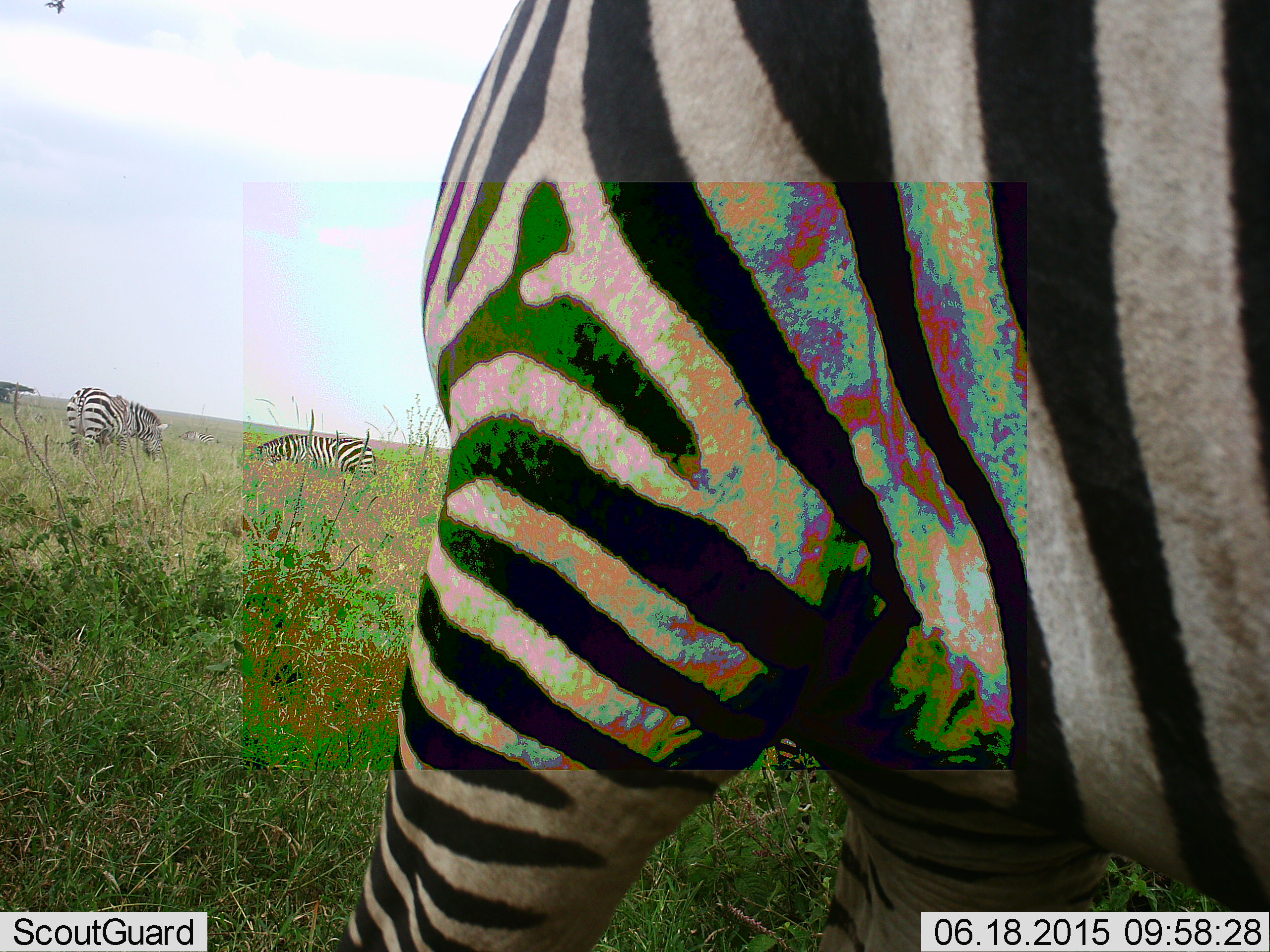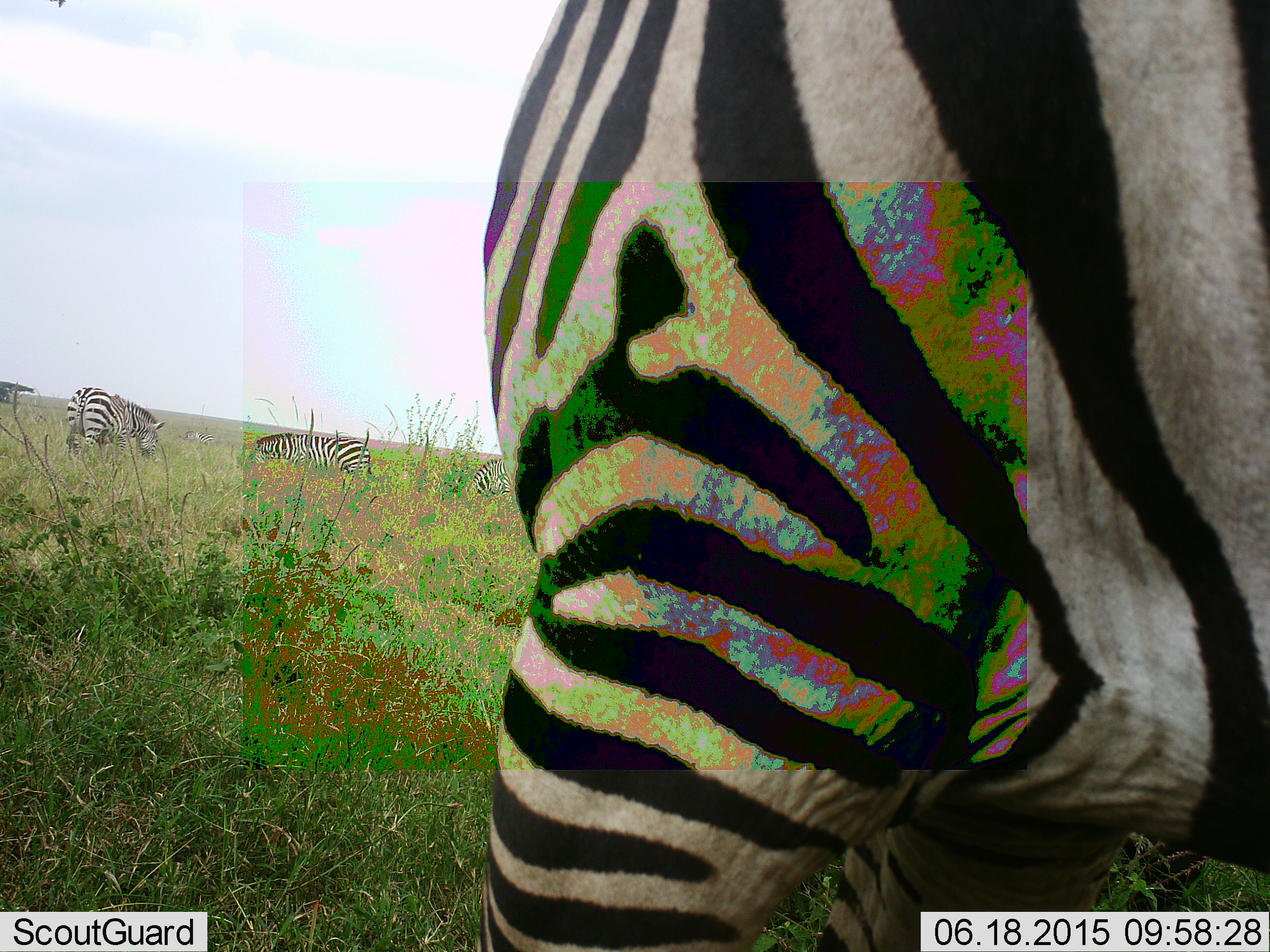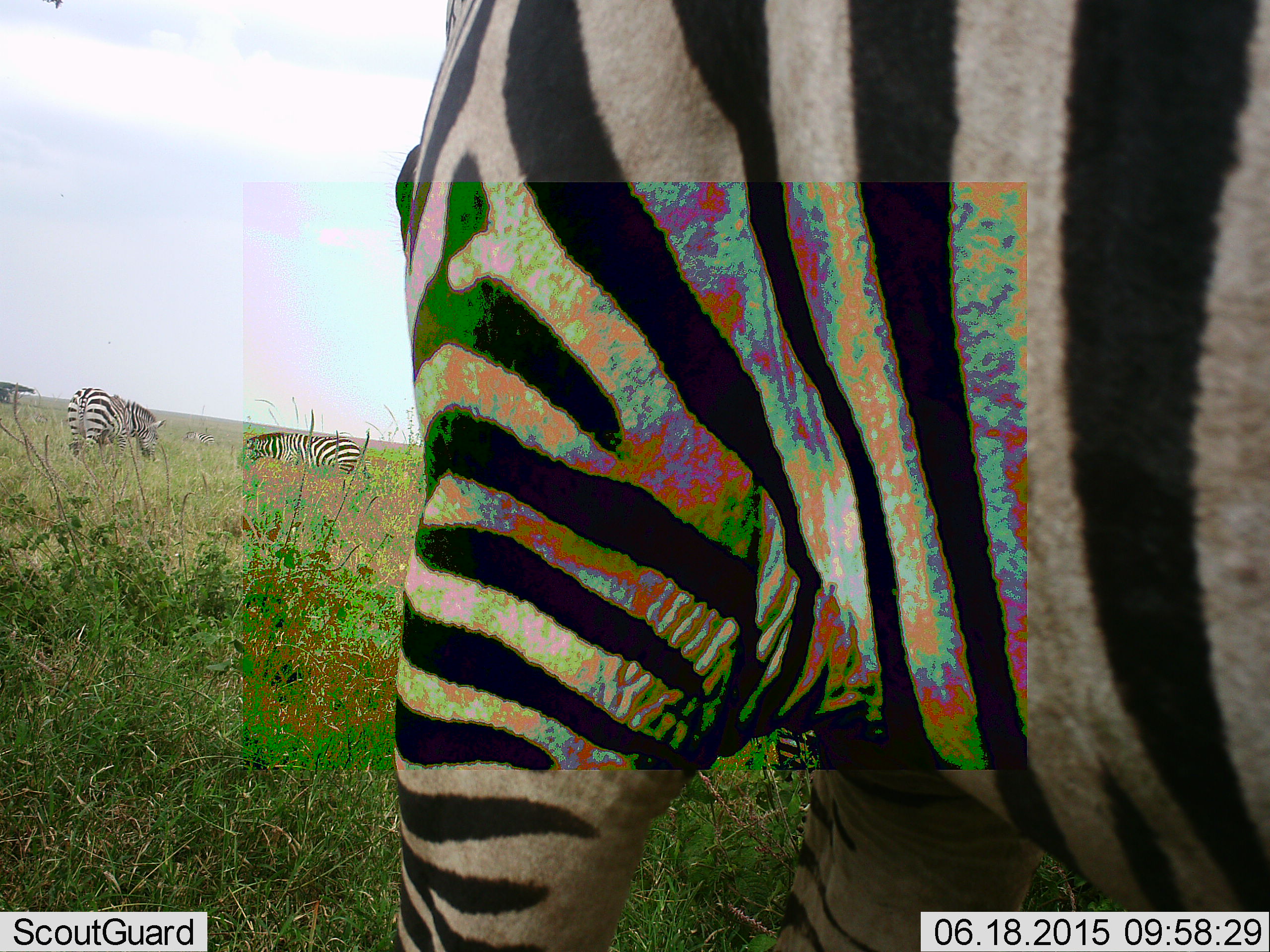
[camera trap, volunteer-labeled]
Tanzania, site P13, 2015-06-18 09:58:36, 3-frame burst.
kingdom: Animalia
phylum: Chordata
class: Mammalia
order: Perissodactyla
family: Equidae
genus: Equus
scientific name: Equus quagga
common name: plains zebra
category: zebra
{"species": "zebra (plains zebra) (Equus quagga)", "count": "4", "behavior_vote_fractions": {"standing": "40%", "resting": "0%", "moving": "0%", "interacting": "0%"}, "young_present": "0%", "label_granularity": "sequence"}